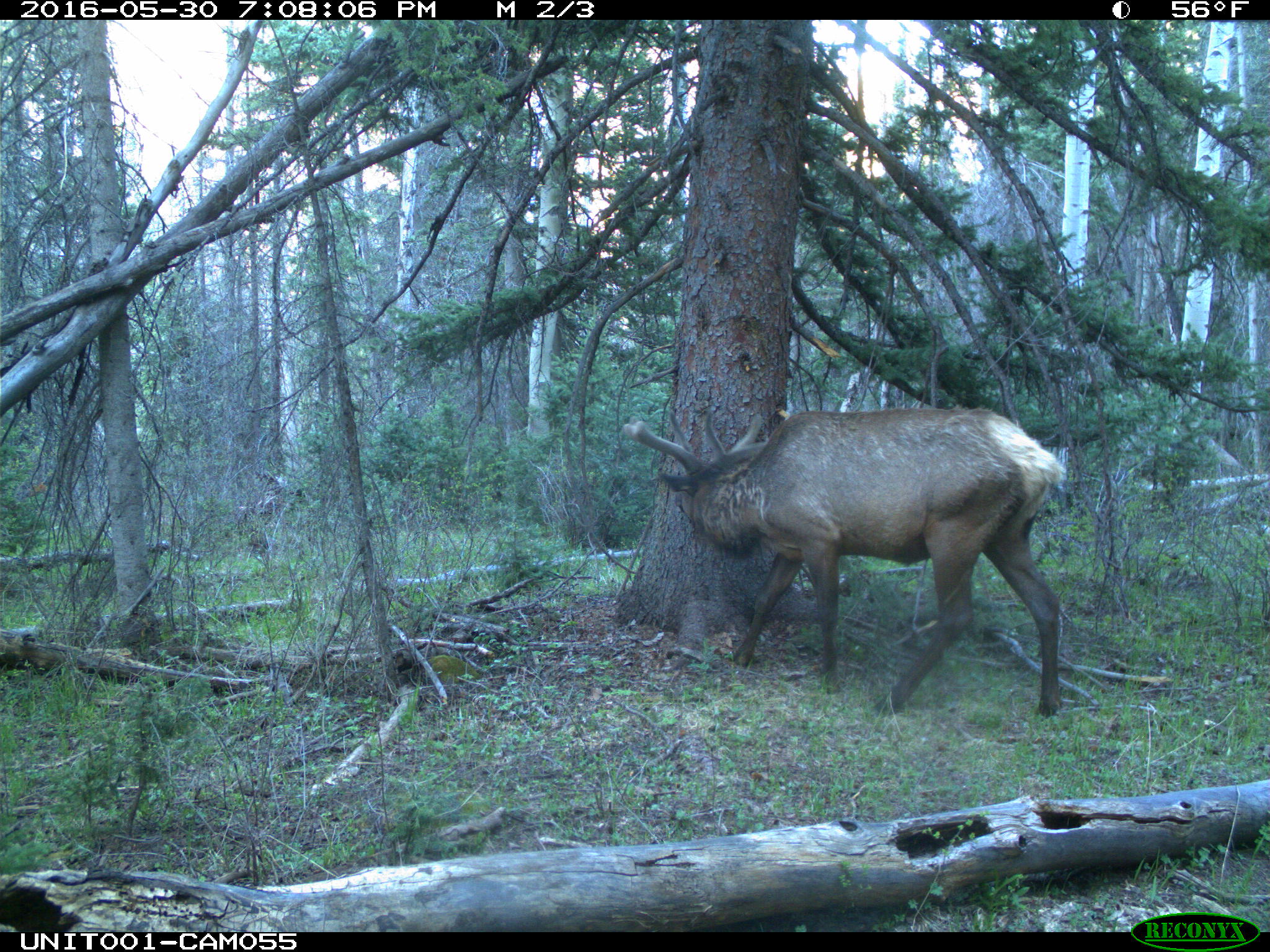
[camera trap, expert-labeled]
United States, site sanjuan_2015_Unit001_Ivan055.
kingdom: Animalia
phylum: Chordata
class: Mammalia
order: Artiodactyla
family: Cervidae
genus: Cervus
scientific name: Cervus elaphus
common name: red deer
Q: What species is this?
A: Cervus elaphus (red deer).